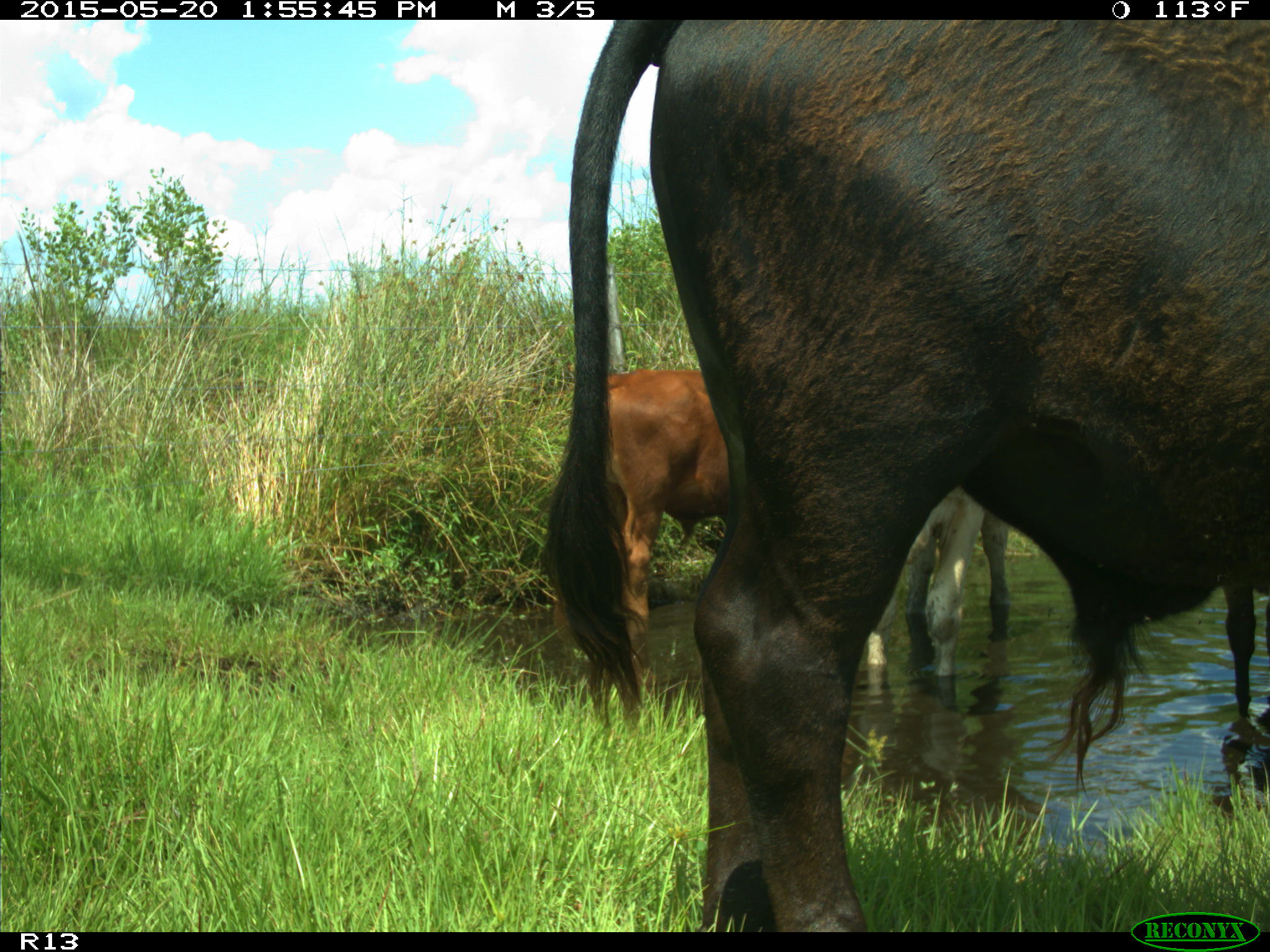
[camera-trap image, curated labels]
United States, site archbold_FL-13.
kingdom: Animalia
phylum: Chordata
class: Mammalia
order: Artiodactyla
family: Bovidae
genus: Bos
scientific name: Bos taurus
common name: domestic cow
Bos taurus (domestic cow).